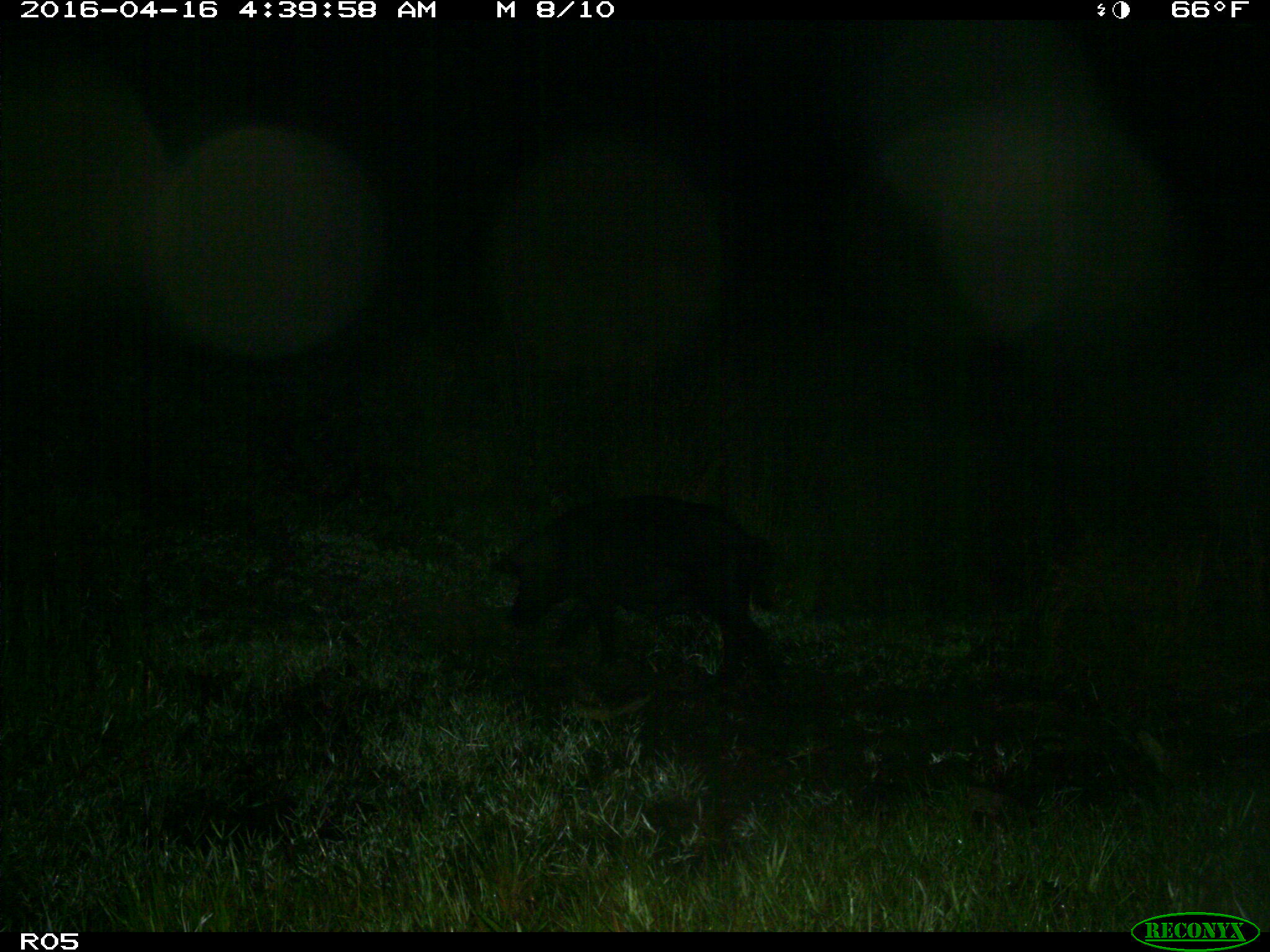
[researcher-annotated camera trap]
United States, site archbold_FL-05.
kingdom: Animalia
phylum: Chordata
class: Mammalia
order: Artiodactyla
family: Suidae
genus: Sus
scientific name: Sus scrofa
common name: wild boar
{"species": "Sus scrofa (wild boar)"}